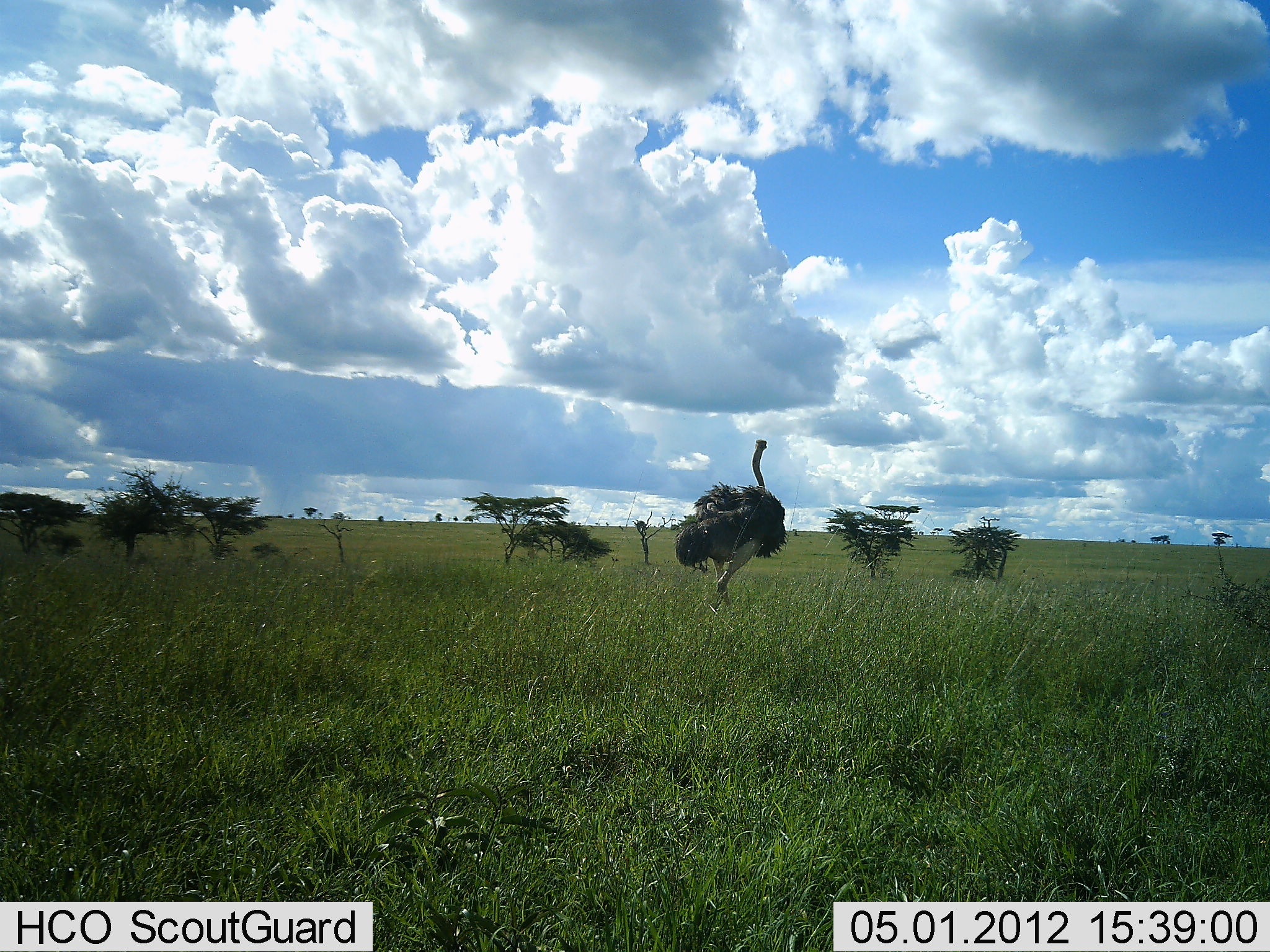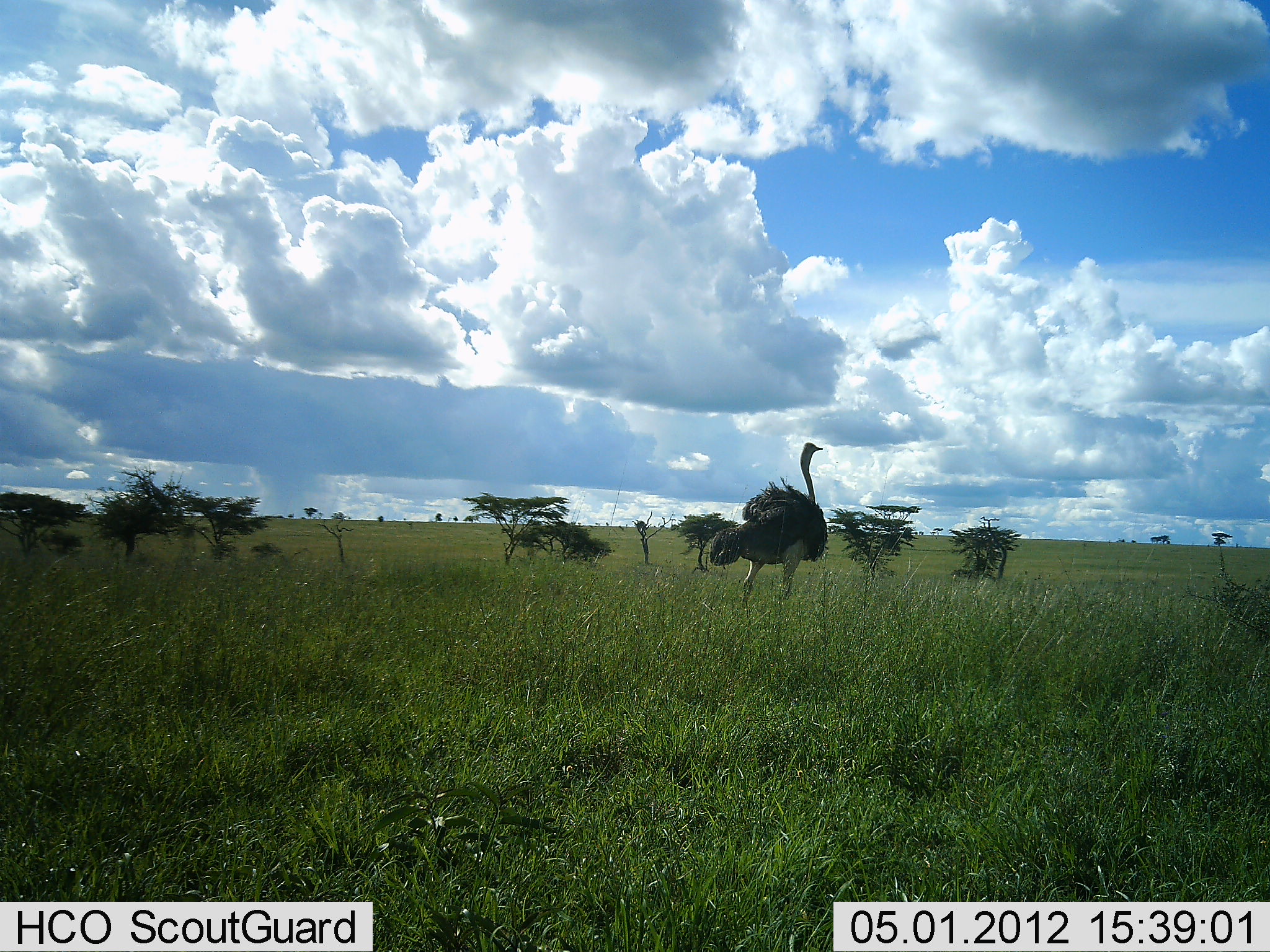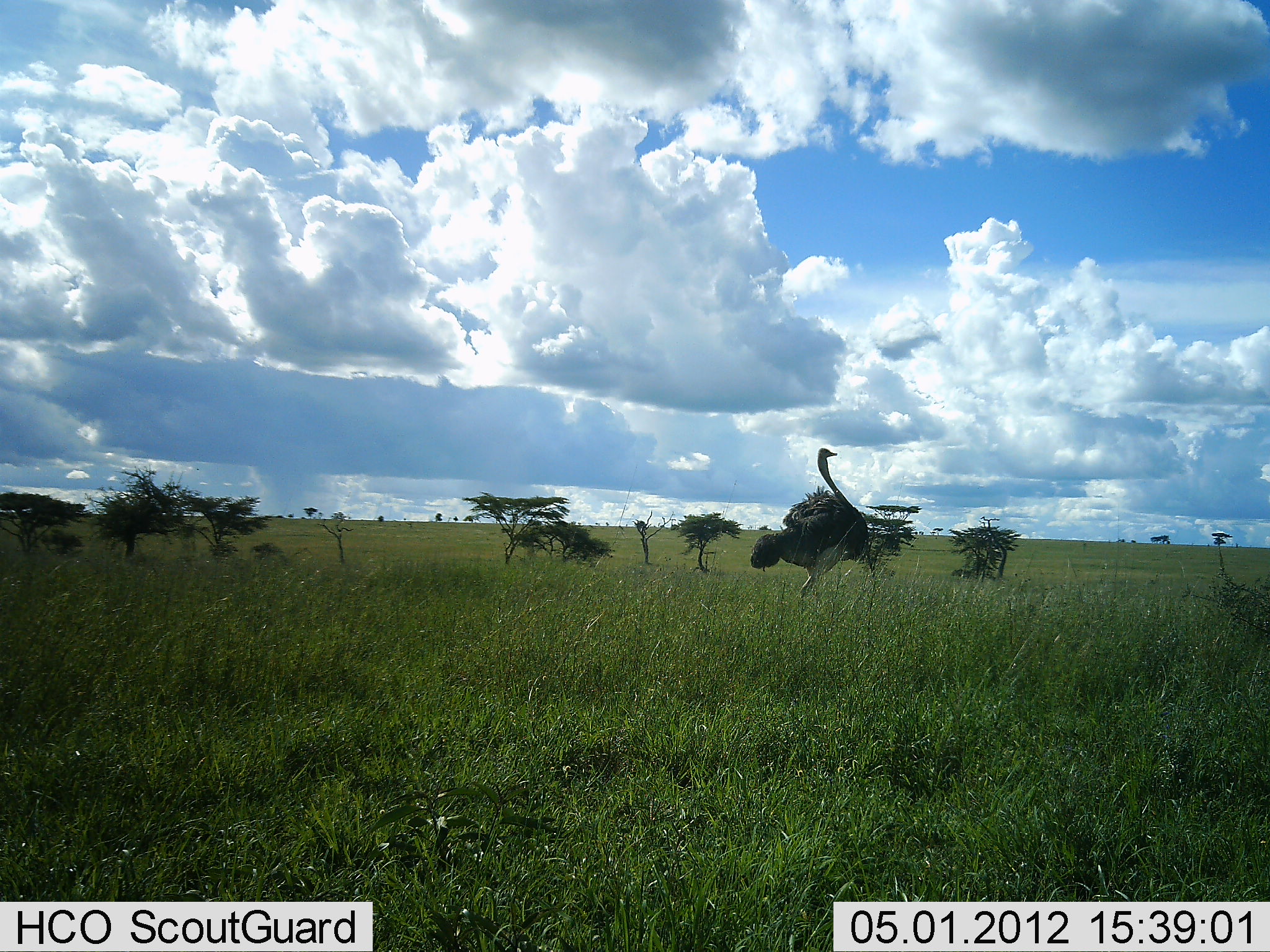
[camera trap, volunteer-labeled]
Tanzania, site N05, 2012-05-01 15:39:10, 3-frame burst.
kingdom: Animalia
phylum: Chordata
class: Aves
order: Struthioniformes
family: Struthionidae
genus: Struthio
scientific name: Struthio camelus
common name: ostrich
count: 1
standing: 5%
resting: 0%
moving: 95%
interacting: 0%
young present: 0%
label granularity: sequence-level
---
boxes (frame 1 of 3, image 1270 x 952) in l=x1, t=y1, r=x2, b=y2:
animal: l=672, t=440, r=787, b=609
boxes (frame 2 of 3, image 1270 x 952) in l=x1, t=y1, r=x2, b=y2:
animal: l=709, t=441, r=828, b=609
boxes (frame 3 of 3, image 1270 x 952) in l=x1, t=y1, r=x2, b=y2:
animal: l=750, t=448, r=870, b=601